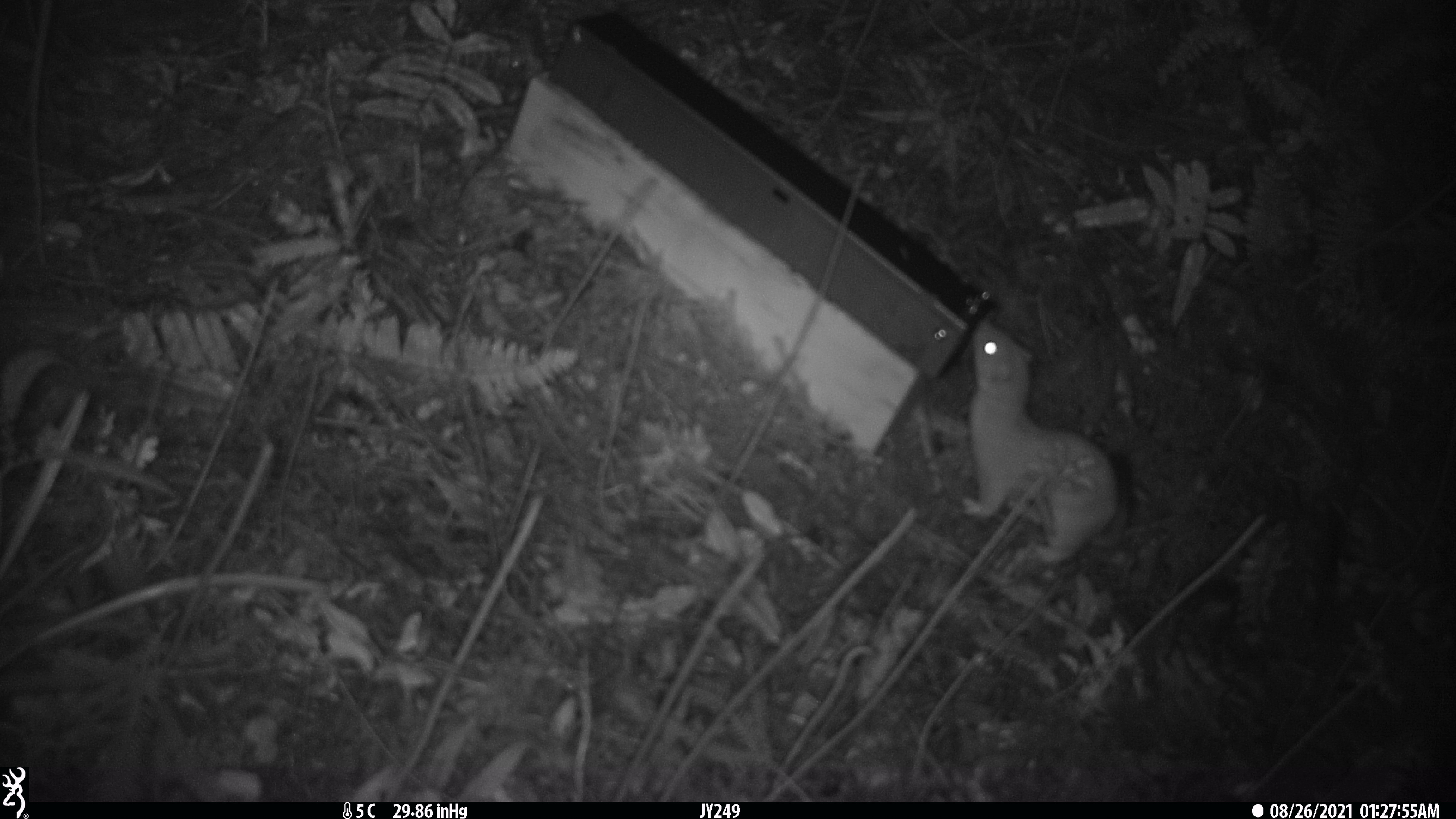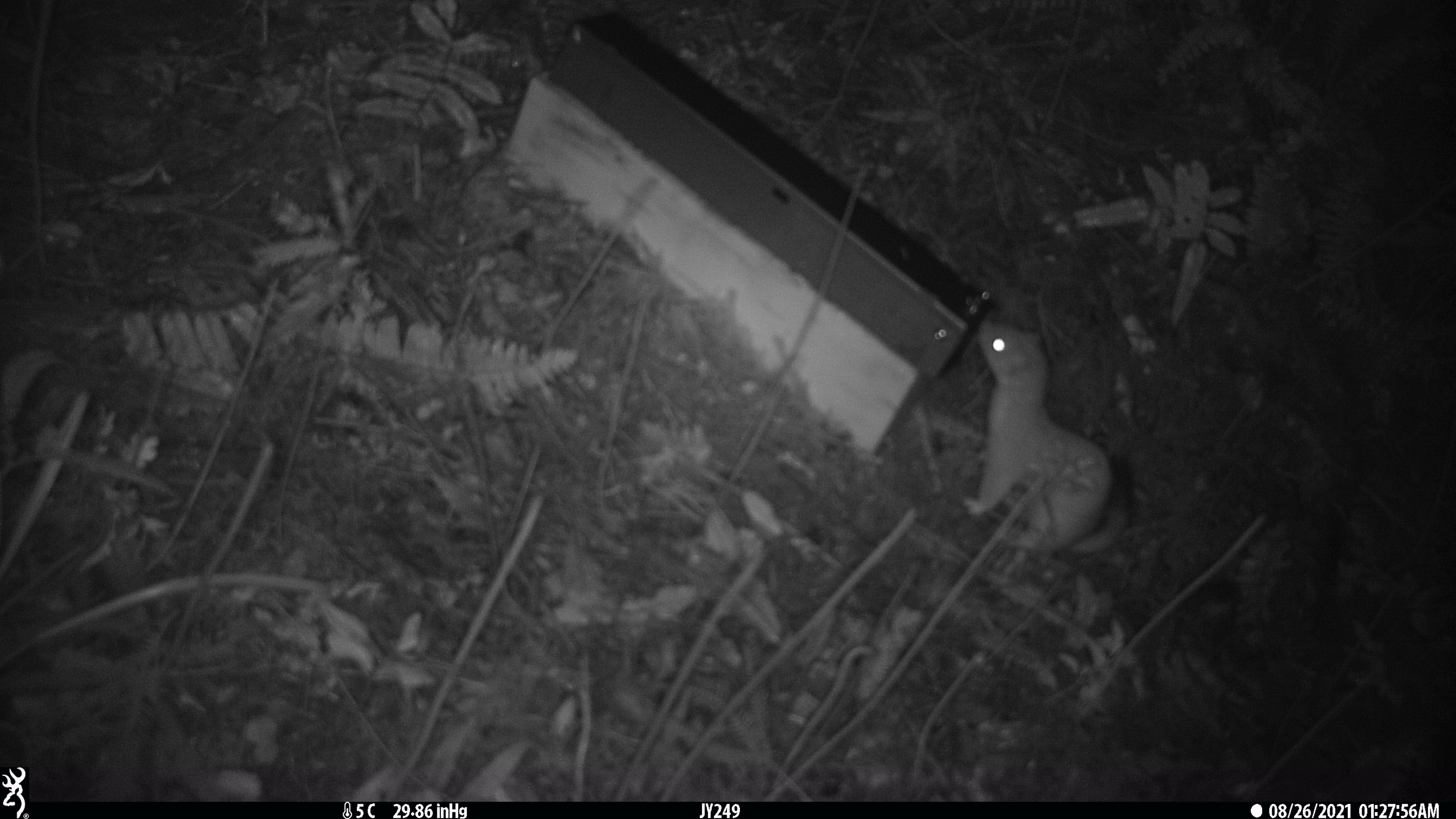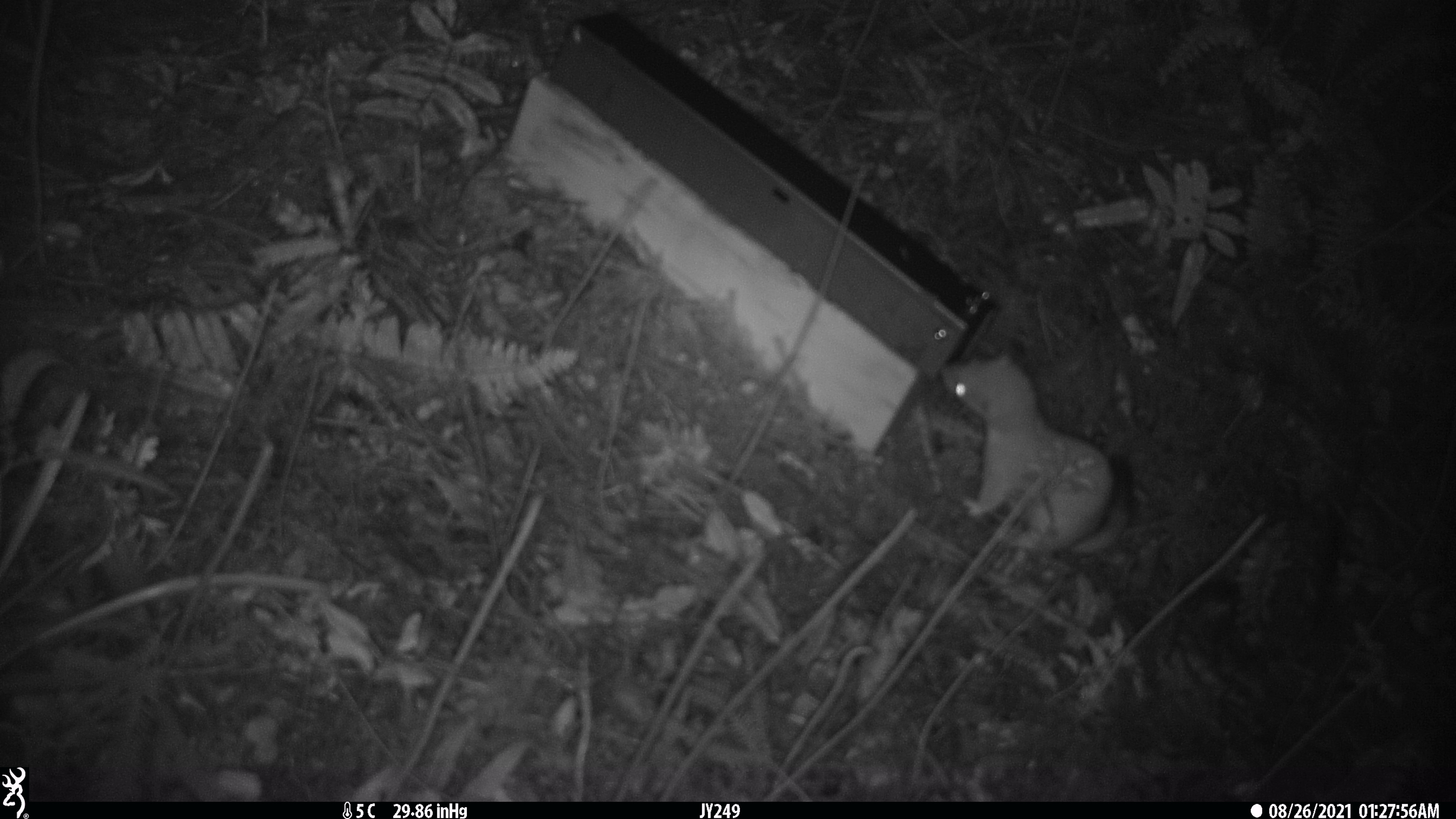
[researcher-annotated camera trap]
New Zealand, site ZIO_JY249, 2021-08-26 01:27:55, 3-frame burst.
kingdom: Animalia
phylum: Chordata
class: Mammalia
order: Carnivora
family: Mustelidae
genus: Mustela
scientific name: Mustela erminea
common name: stoat